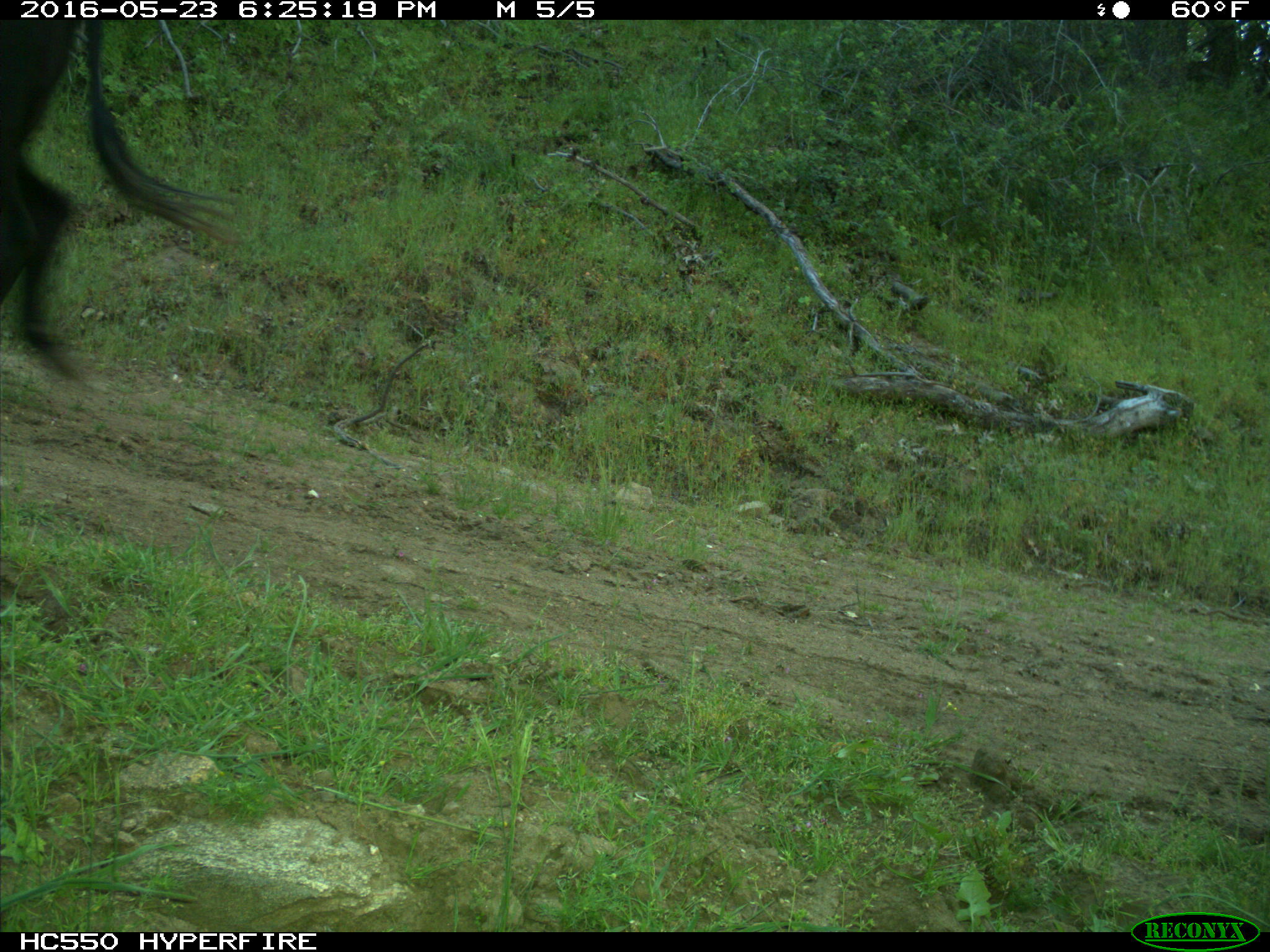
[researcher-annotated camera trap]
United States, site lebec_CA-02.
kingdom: Animalia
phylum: Chordata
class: Mammalia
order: Artiodactyla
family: Bovidae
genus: Bos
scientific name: Bos taurus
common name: domestic cow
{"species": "Bos taurus (domestic cow)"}